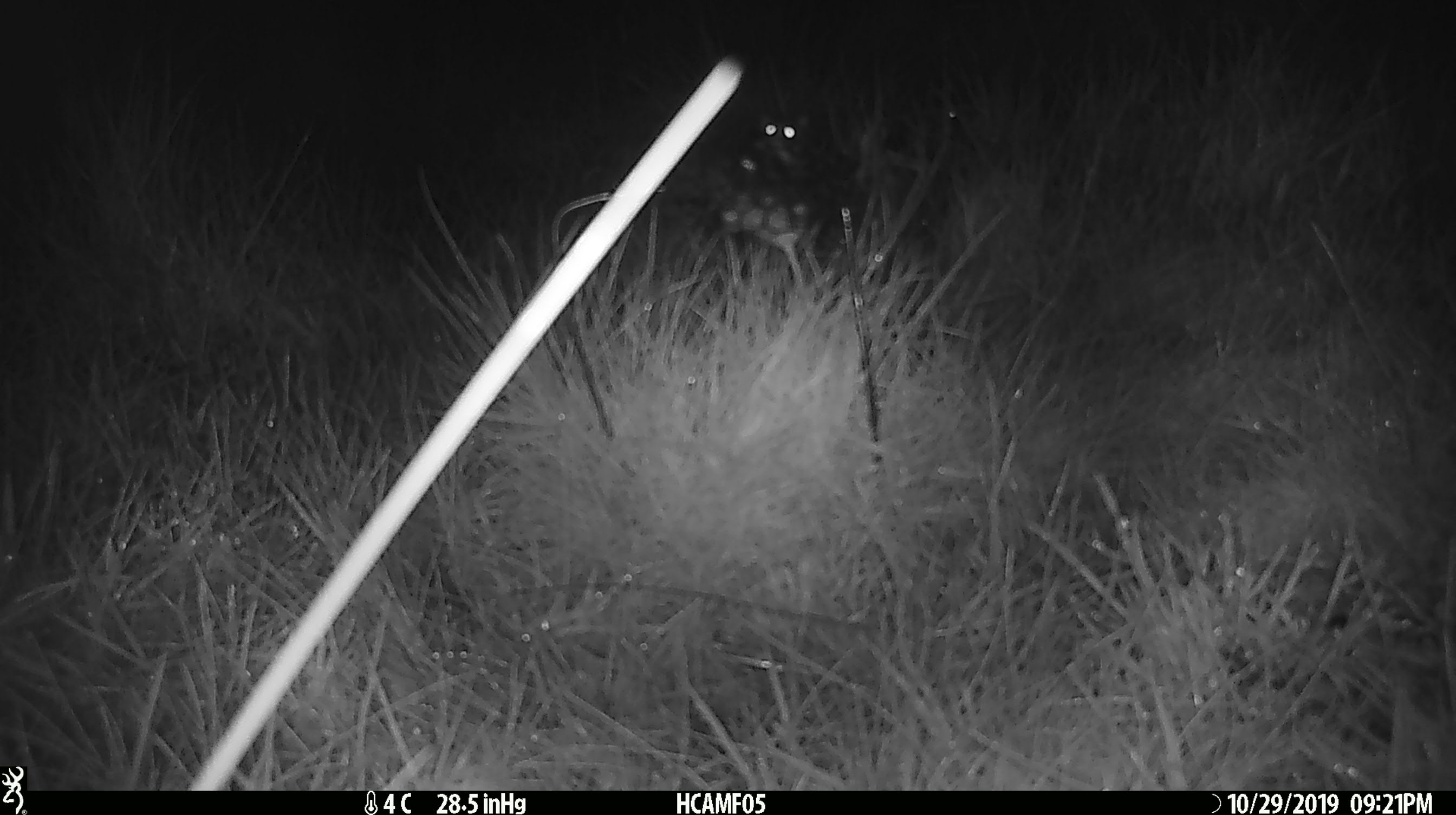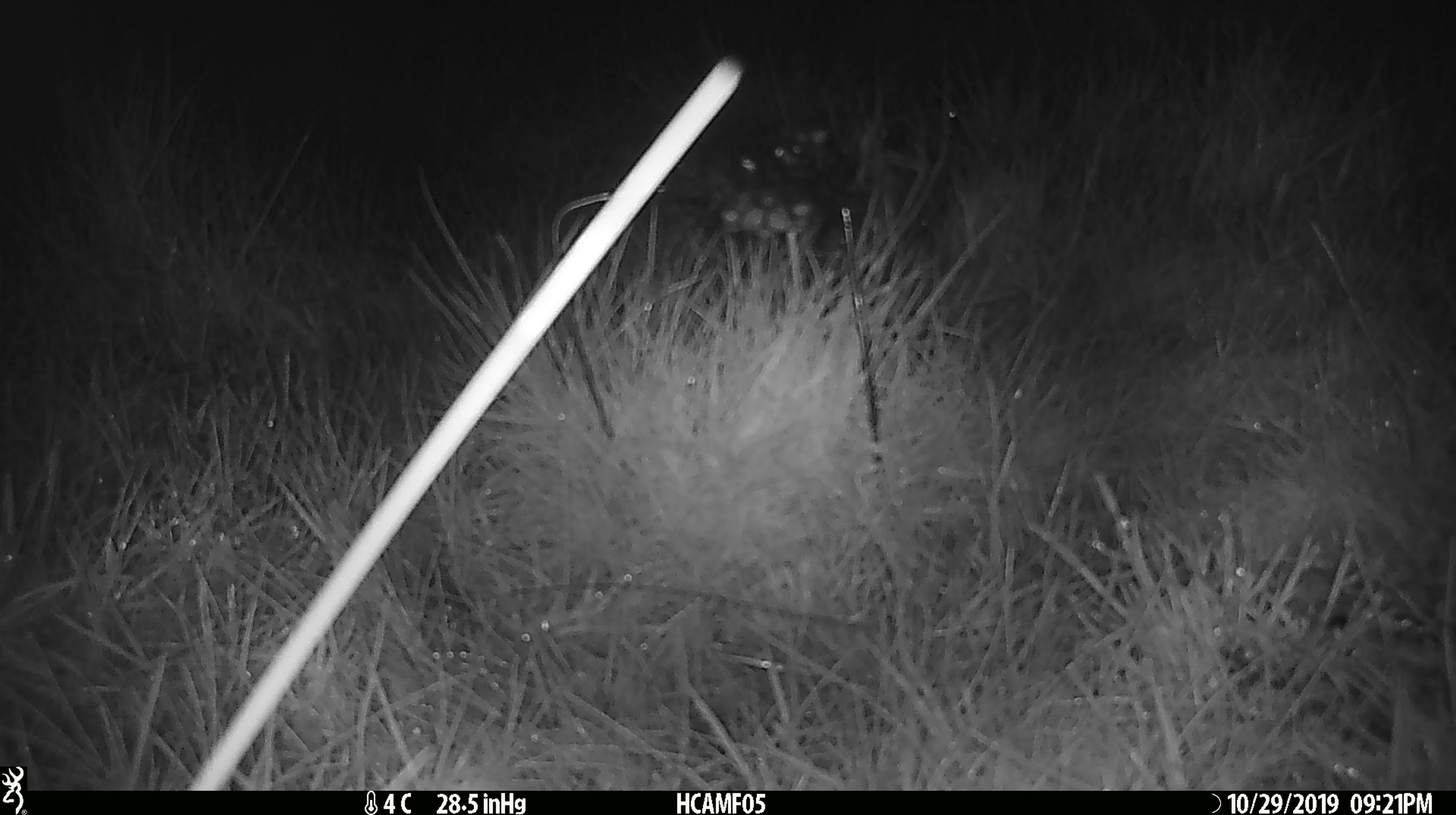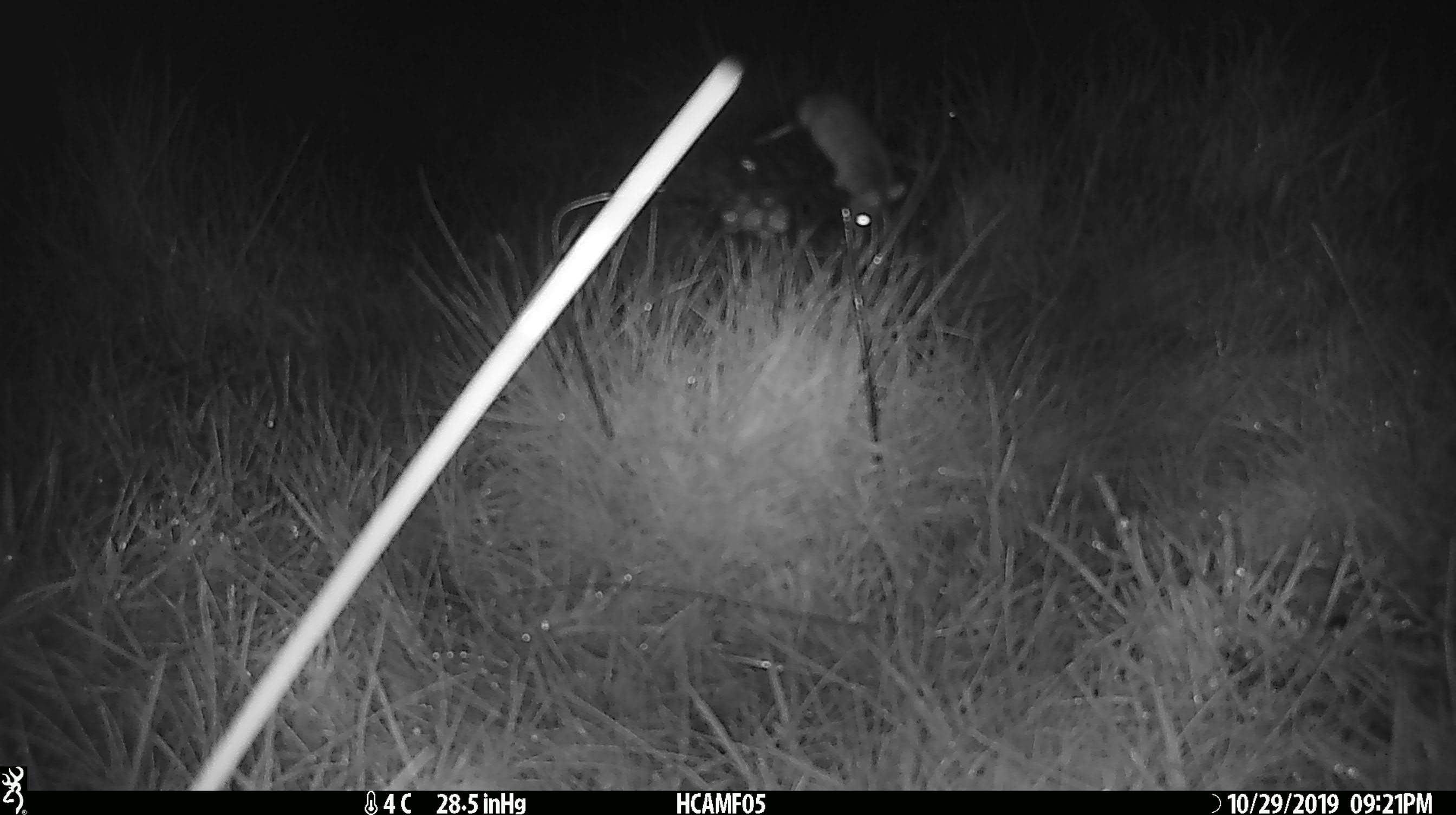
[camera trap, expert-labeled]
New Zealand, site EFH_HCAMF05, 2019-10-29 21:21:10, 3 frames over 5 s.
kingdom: Animalia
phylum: Chordata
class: Mammalia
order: Rodentia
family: Muridae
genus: Mus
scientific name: Mus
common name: mouse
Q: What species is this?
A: Mouse (Mus).